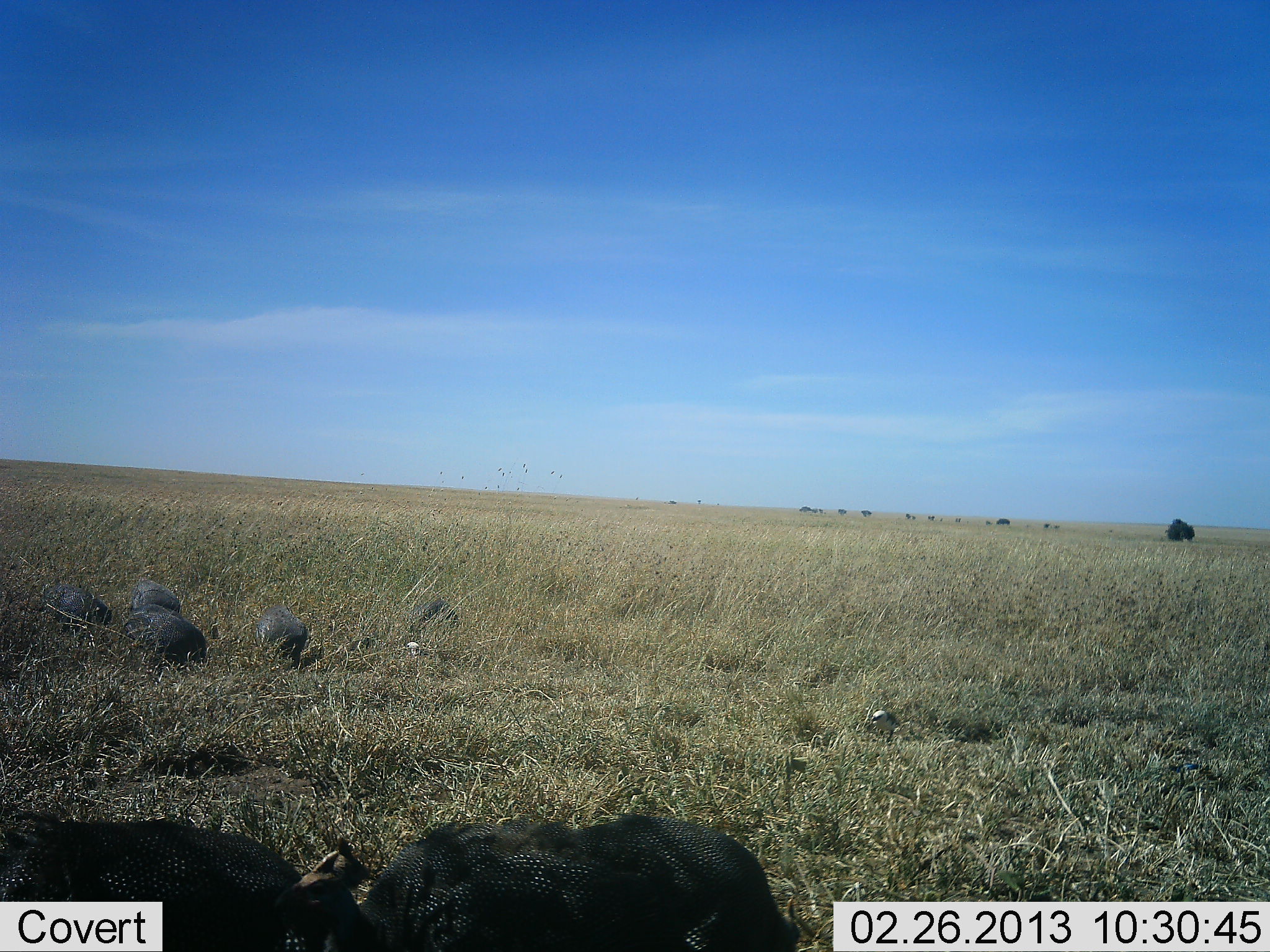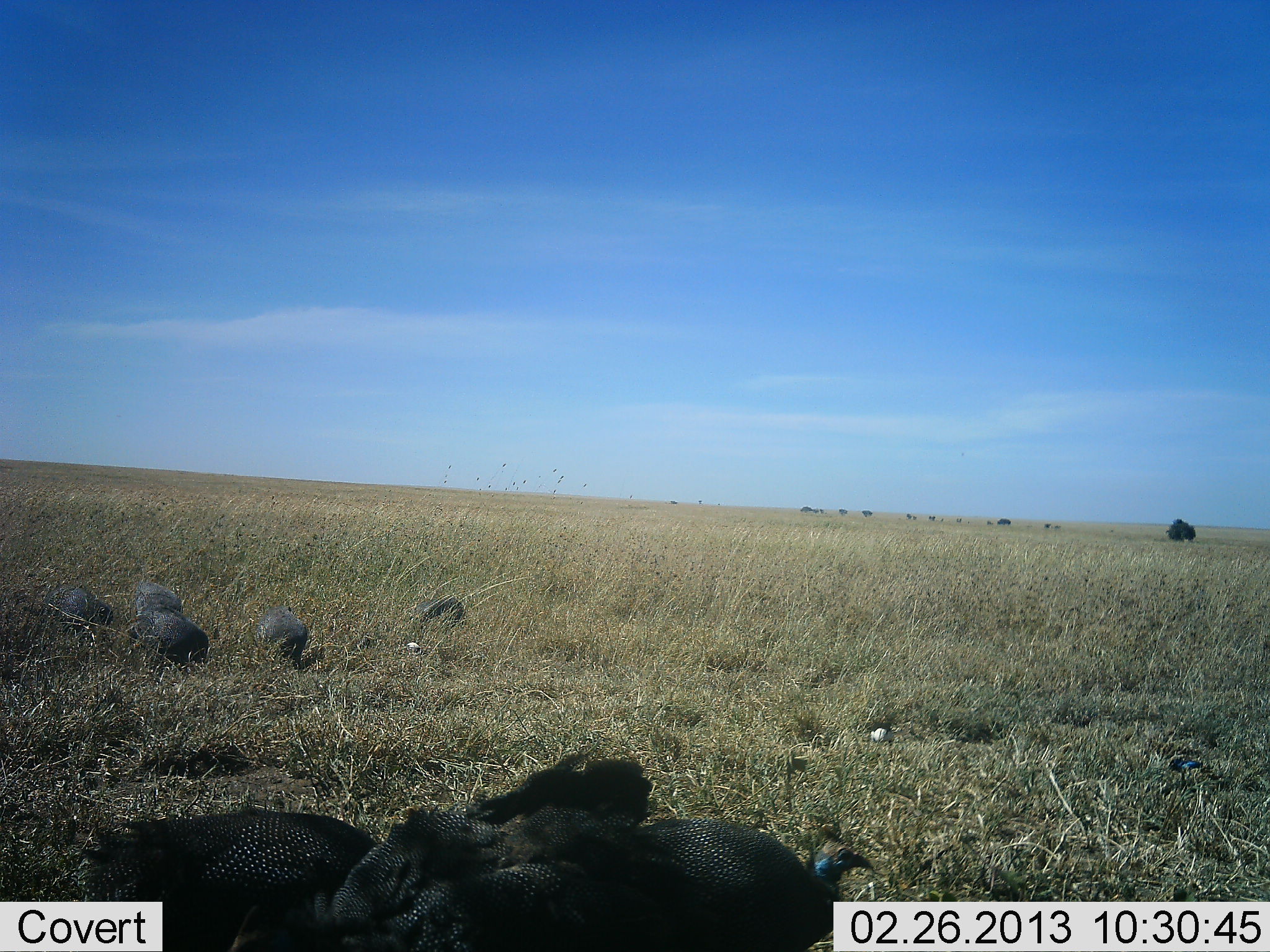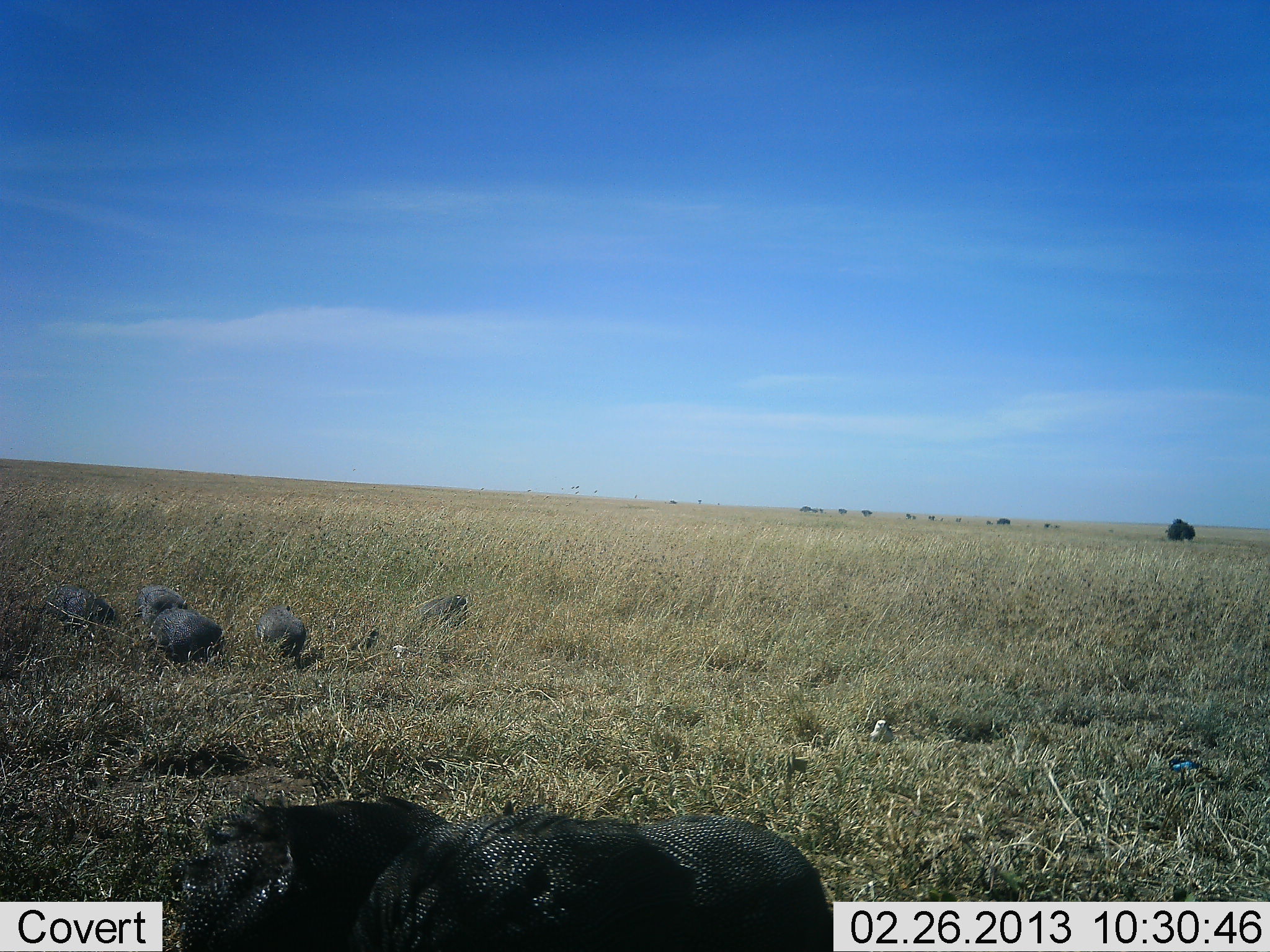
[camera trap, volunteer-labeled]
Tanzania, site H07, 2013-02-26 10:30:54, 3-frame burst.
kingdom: Animalia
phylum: Chordata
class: Aves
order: Galliformes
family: Numididae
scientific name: Numididae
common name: guinea fowl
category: guineafowl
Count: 8.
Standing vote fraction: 23%.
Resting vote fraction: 0%.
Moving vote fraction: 29%.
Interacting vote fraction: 0%.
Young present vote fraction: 6%.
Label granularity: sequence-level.